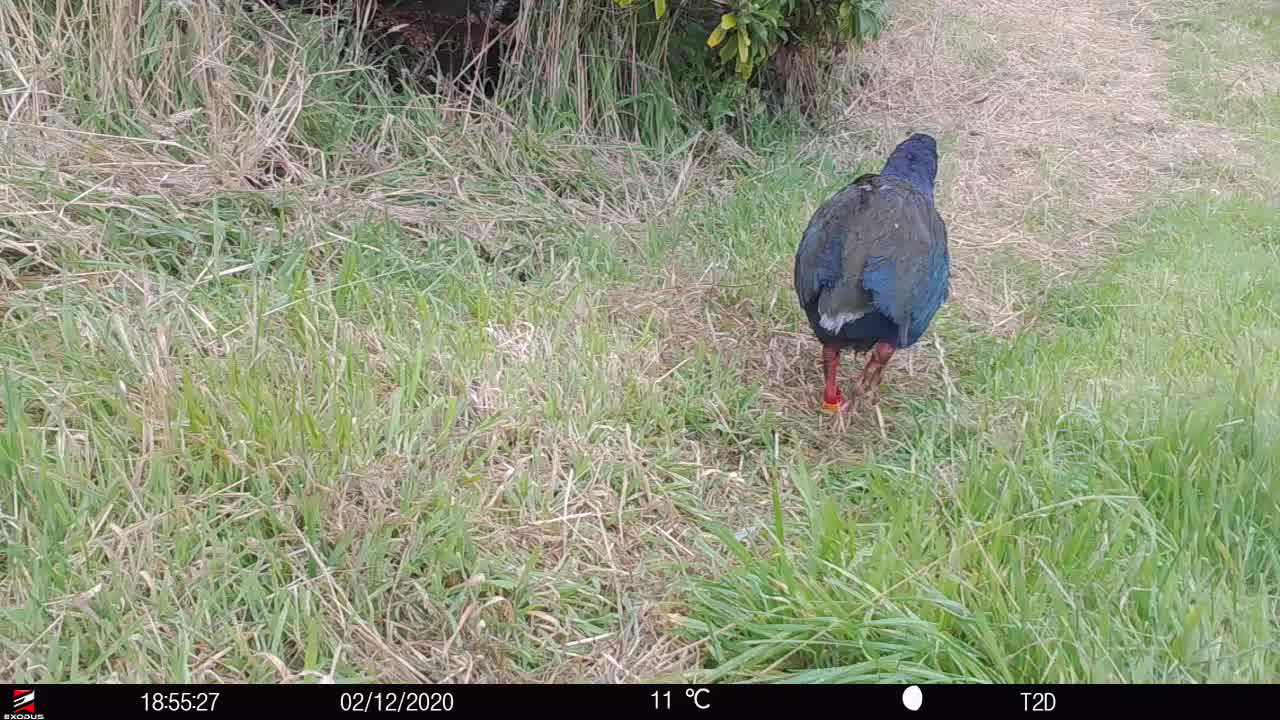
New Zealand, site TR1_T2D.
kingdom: Animalia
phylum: Chordata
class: Aves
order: Gruiformes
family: Rallidae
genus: Porphyrio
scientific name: Porphyrio mantelli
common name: takahe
Takahe (Porphyrio mantelli).